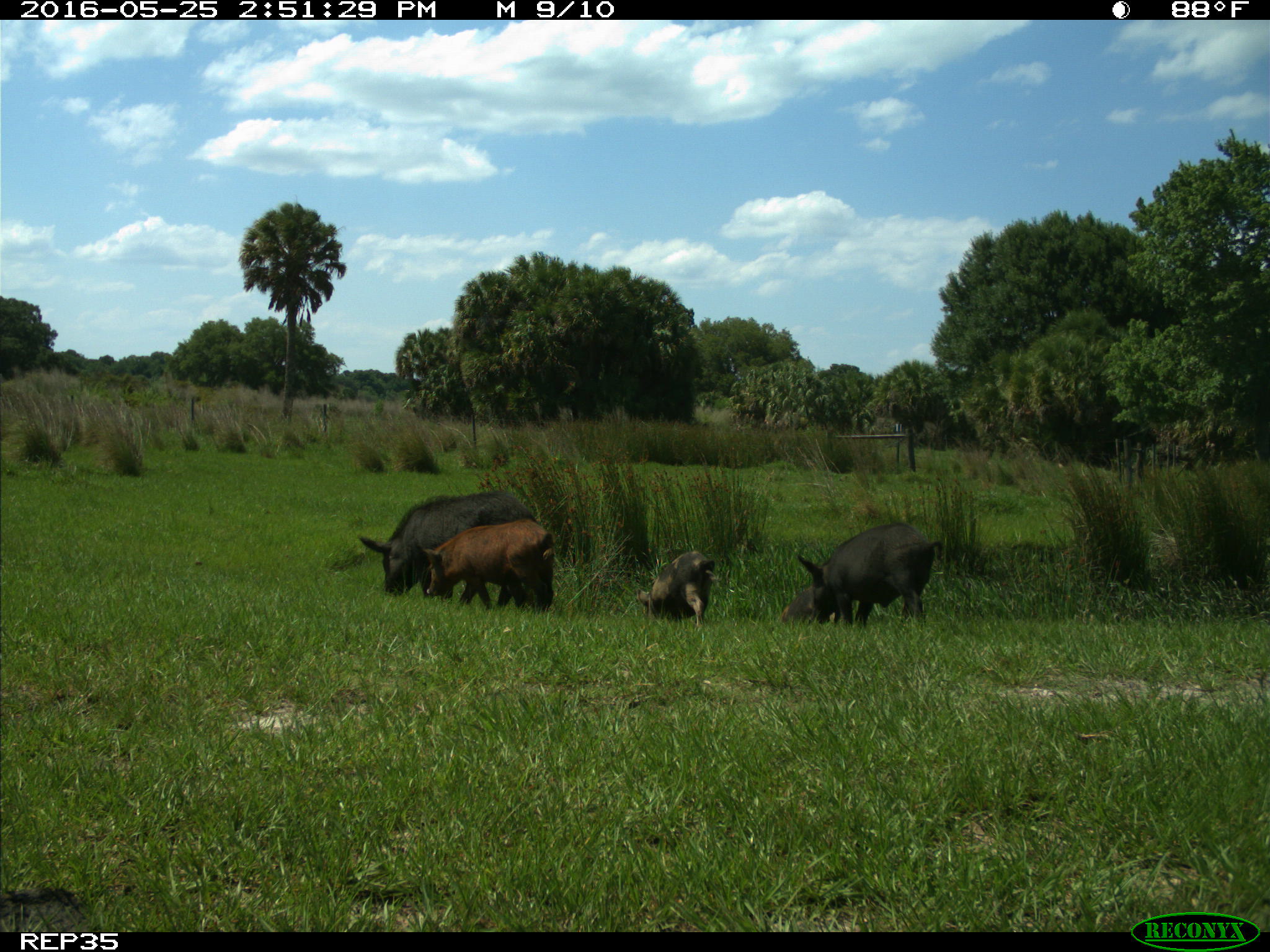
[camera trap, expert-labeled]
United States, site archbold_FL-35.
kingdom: Animalia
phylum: Chordata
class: Mammalia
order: Artiodactyla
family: Suidae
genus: Sus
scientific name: Sus scrofa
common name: wild boar